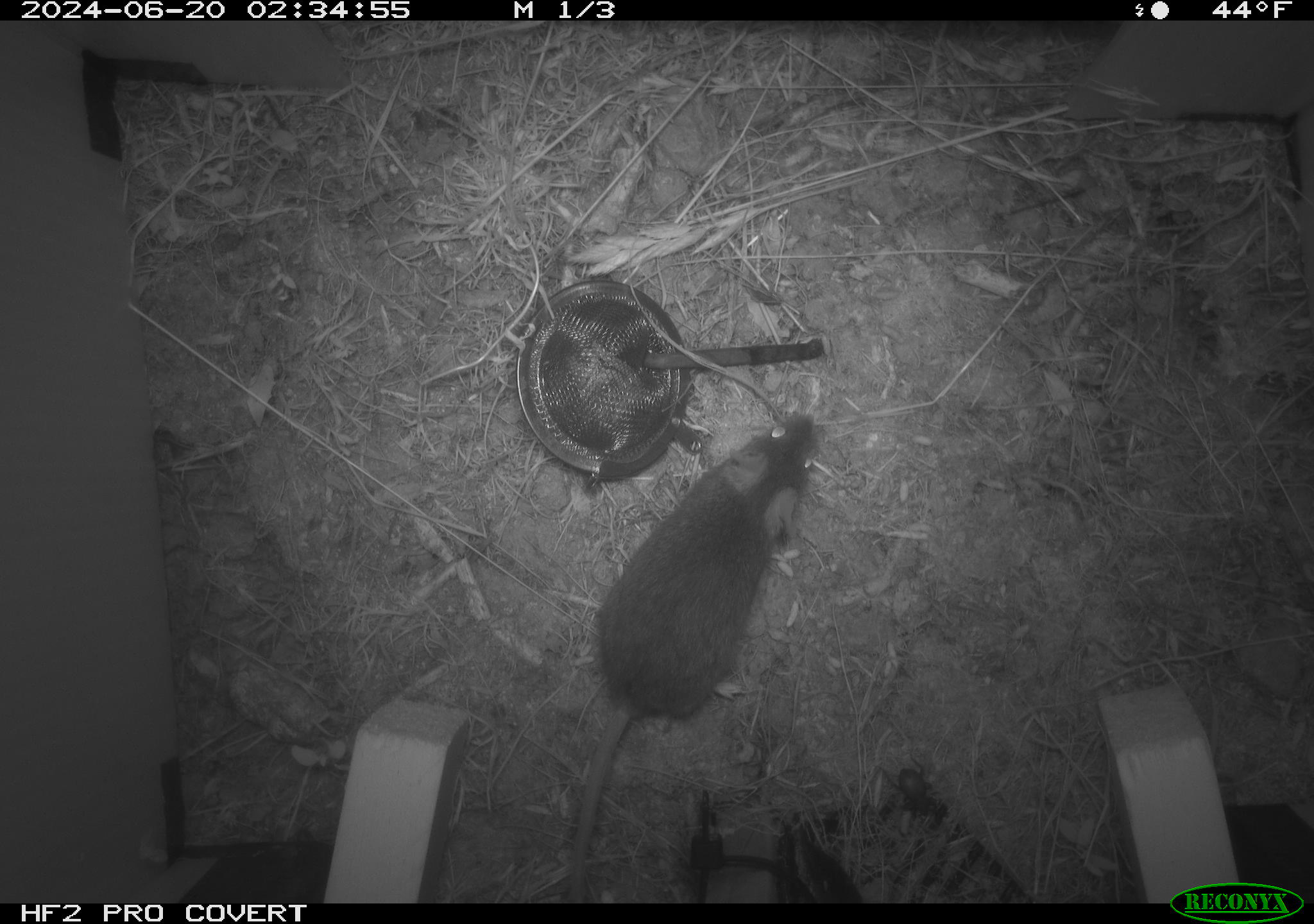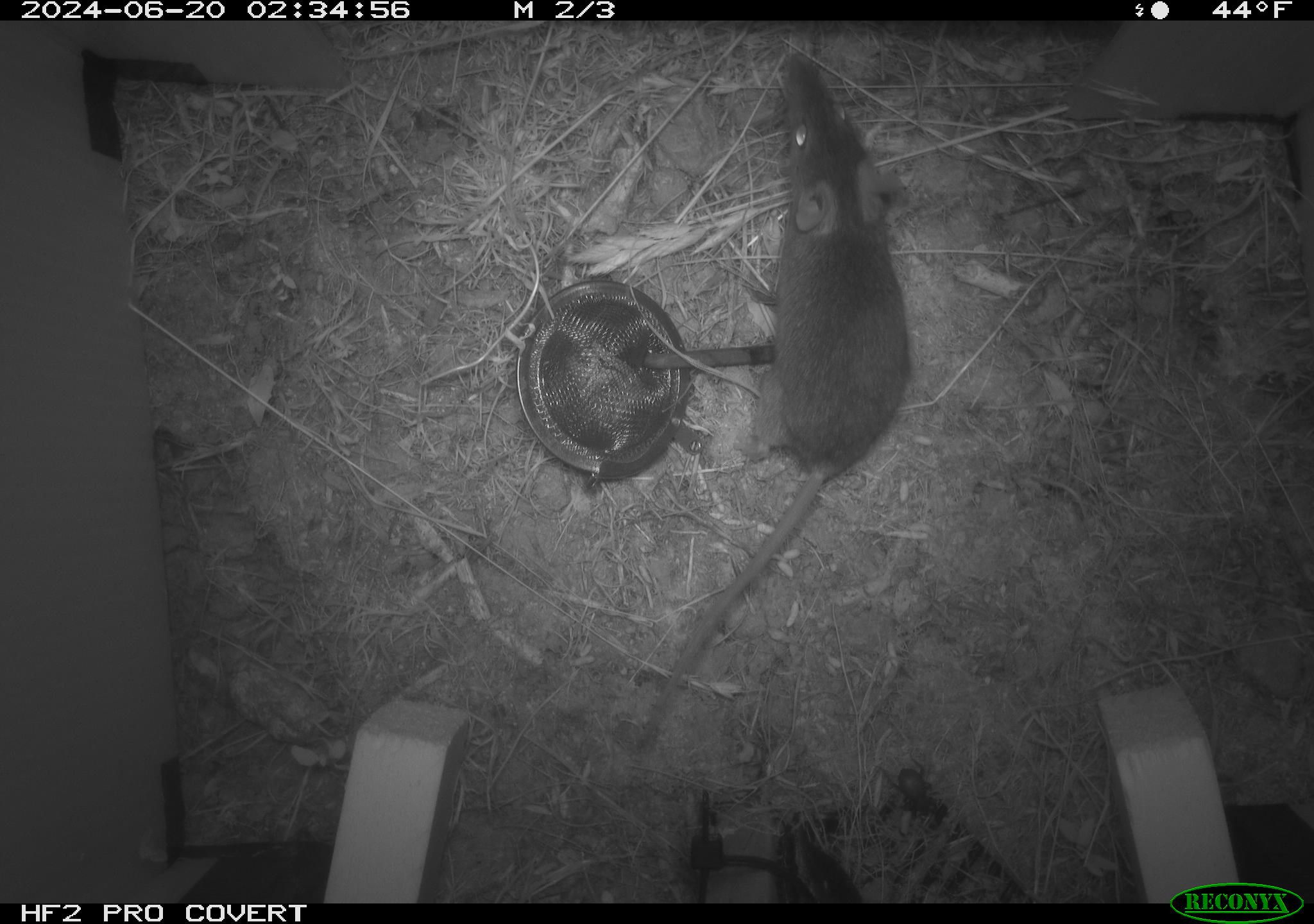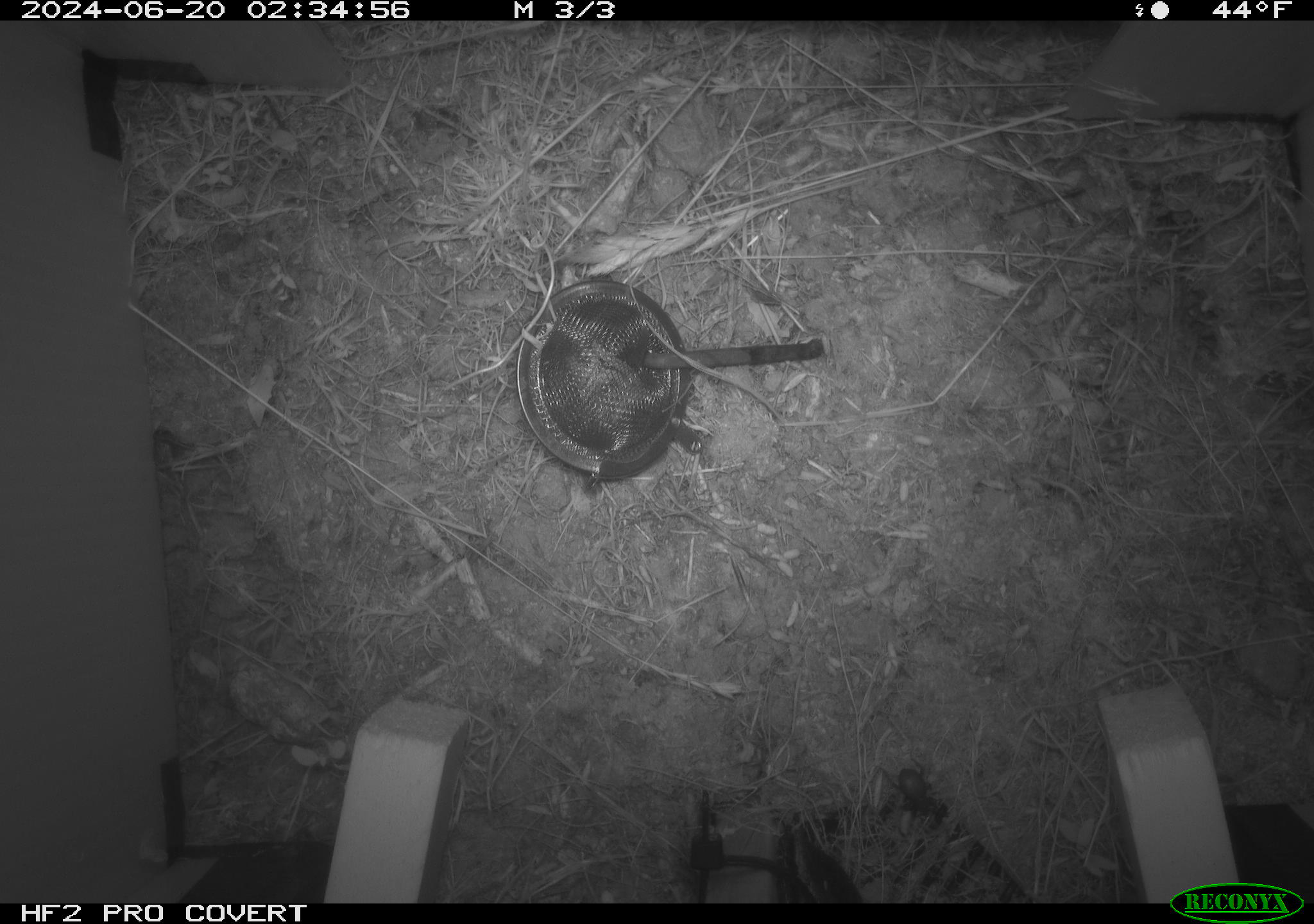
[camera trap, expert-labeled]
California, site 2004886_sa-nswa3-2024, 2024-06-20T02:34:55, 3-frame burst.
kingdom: Animalia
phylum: Chordata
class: Mammalia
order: Rodentia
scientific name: Rodentia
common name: rodent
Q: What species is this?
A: Rodent (Rodentia).